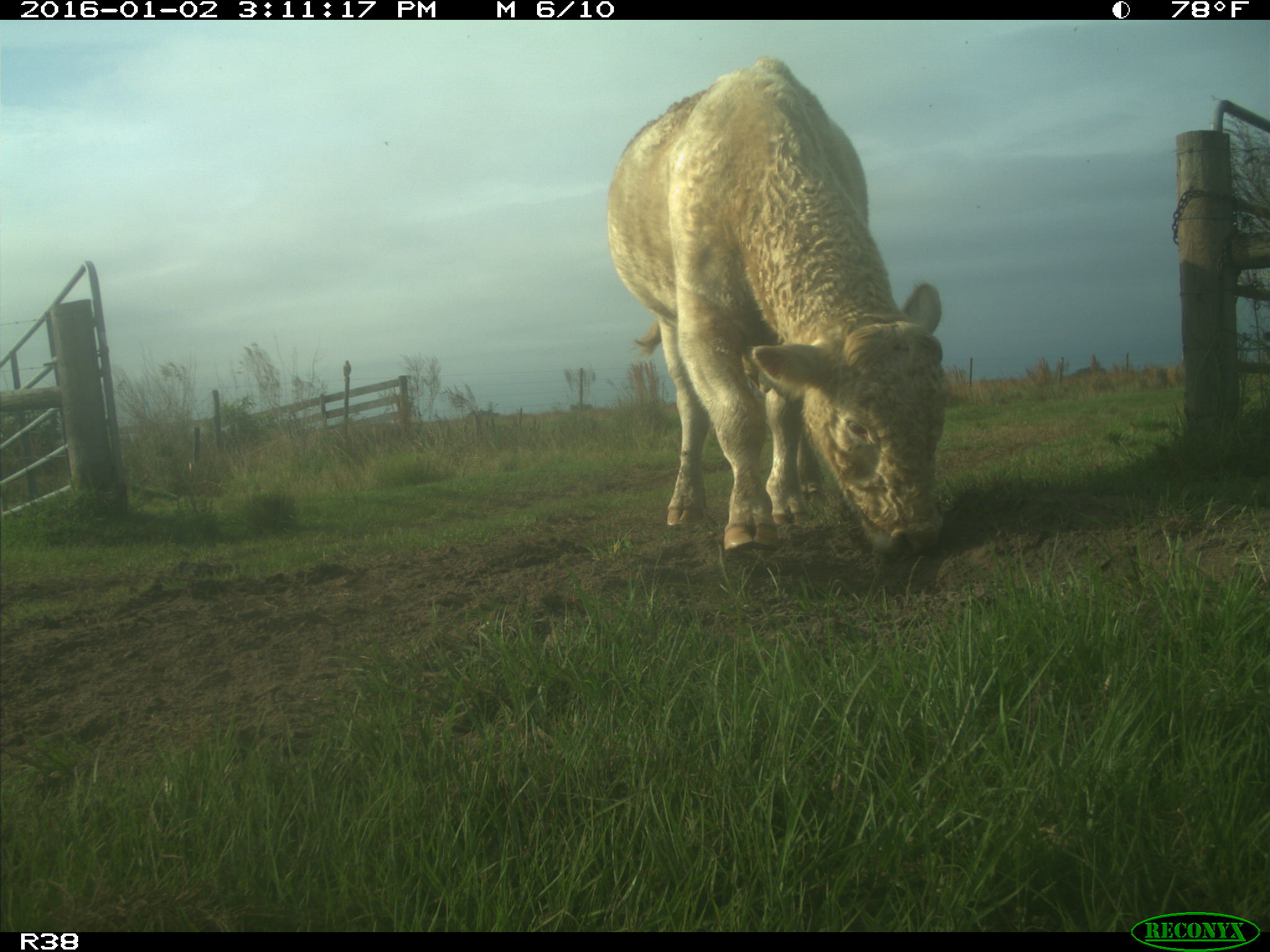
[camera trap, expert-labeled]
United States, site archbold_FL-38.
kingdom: Animalia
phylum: Chordata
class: Mammalia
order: Artiodactyla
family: Bovidae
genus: Bos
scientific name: Bos taurus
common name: domestic cow